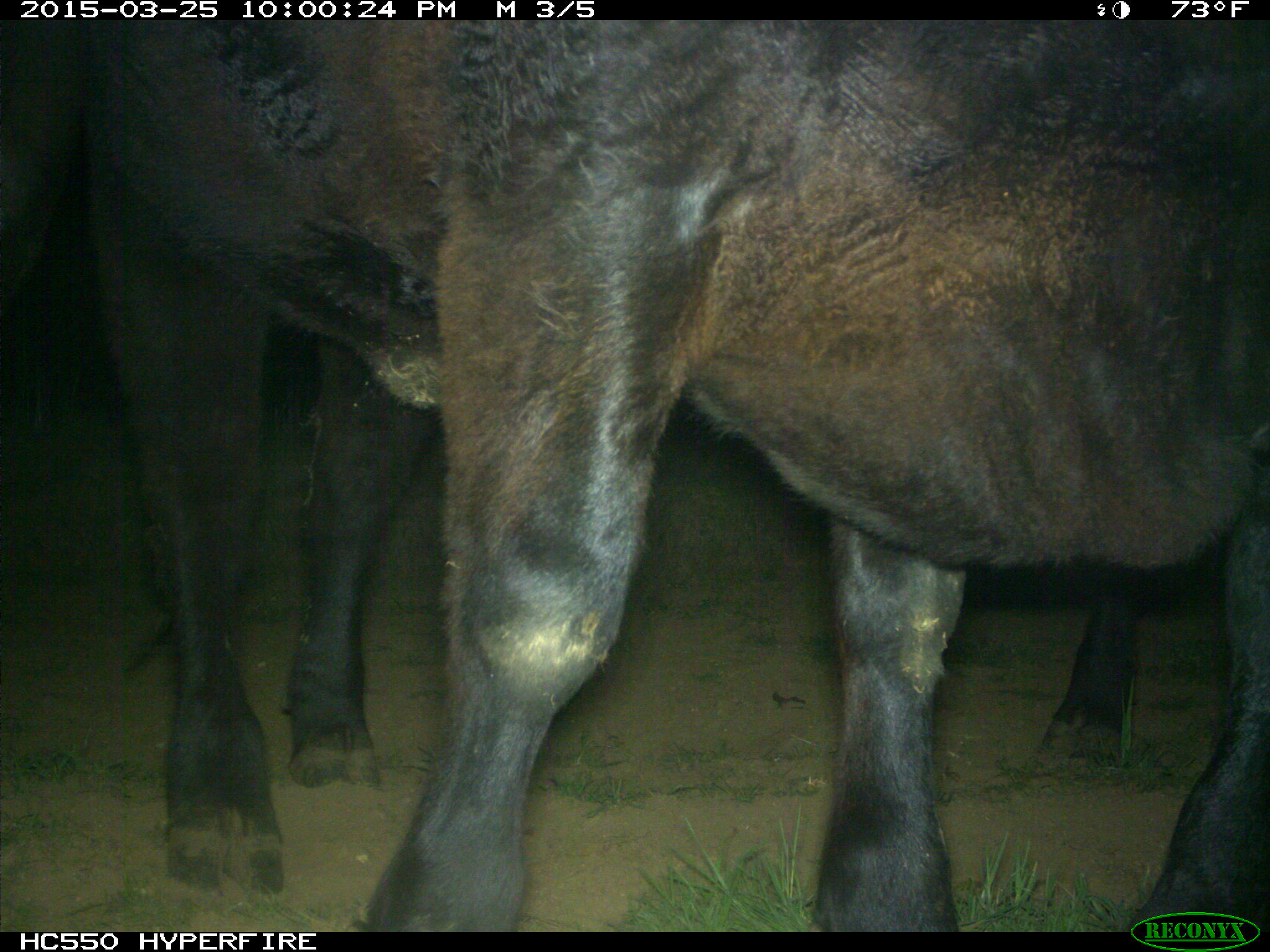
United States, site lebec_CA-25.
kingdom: Animalia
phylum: Chordata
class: Mammalia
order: Artiodactyla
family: Bovidae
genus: Bos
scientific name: Bos taurus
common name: domestic cow